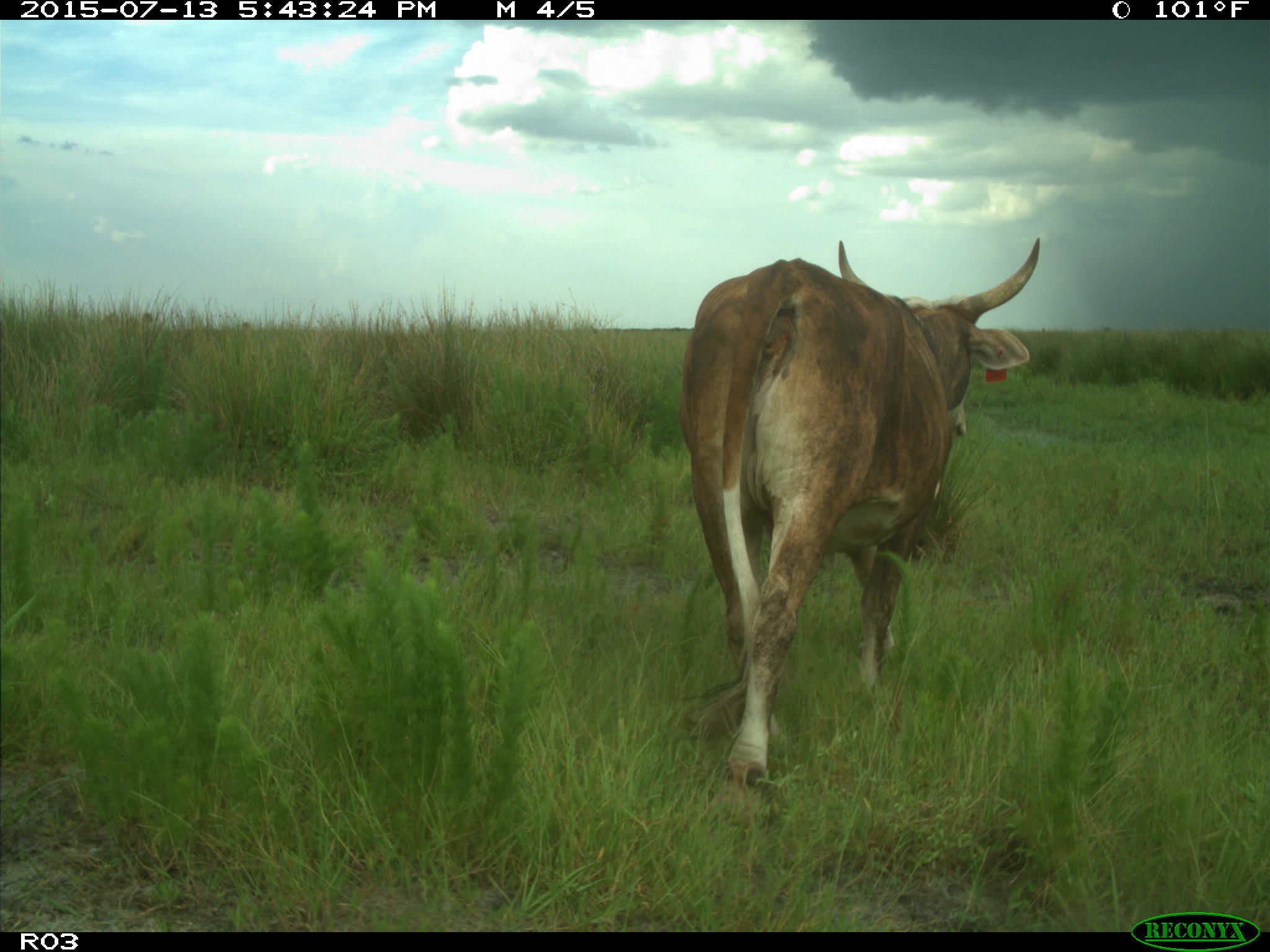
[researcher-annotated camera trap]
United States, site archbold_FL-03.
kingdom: Animalia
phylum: Chordata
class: Mammalia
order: Artiodactyla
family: Bovidae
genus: Bos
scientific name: Bos taurus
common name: domestic cow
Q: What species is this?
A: Bos taurus (domestic cow).